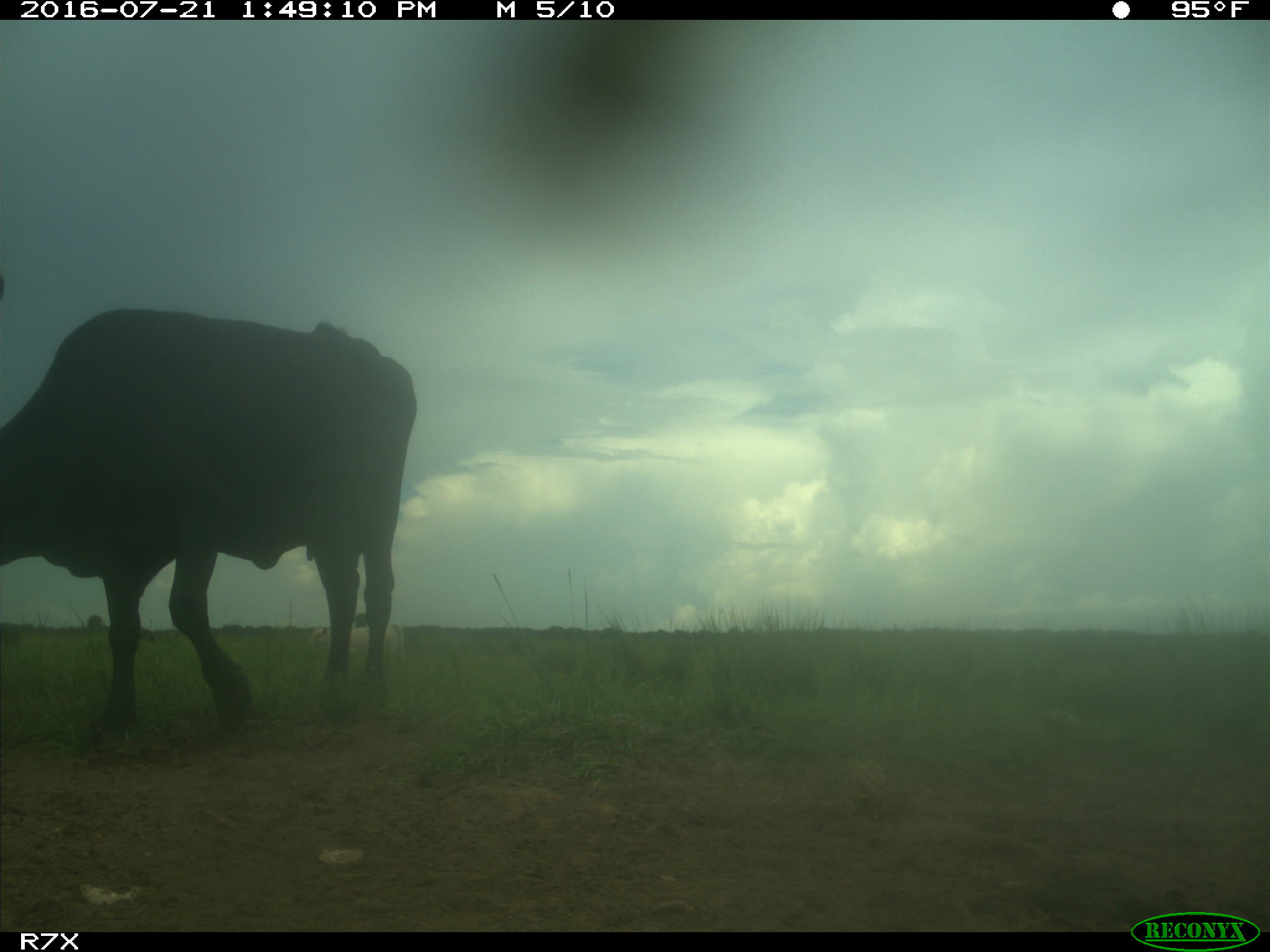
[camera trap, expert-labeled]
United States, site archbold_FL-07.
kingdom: Animalia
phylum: Chordata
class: Mammalia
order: Artiodactyla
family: Bovidae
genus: Bos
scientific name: Bos taurus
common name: domestic cow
Bos taurus (domestic cow).